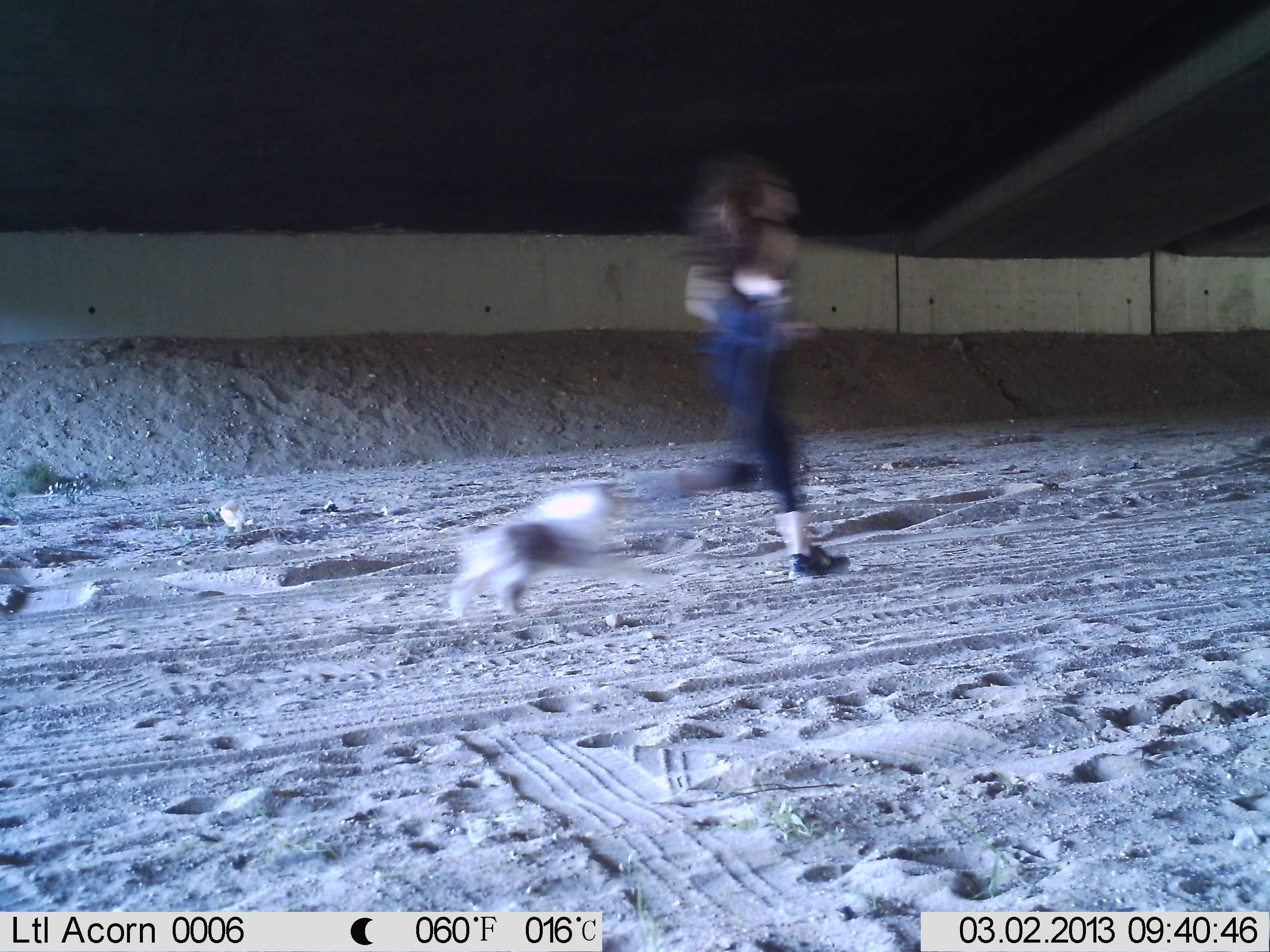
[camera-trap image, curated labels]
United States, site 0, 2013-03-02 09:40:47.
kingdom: Animalia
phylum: Chordata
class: Mammalia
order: Carnivora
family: Canidae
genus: Canis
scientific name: Canis familiaris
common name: domestic dog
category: dog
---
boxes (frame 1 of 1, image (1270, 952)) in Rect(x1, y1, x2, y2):
dog: Rect(418, 459, 683, 643)